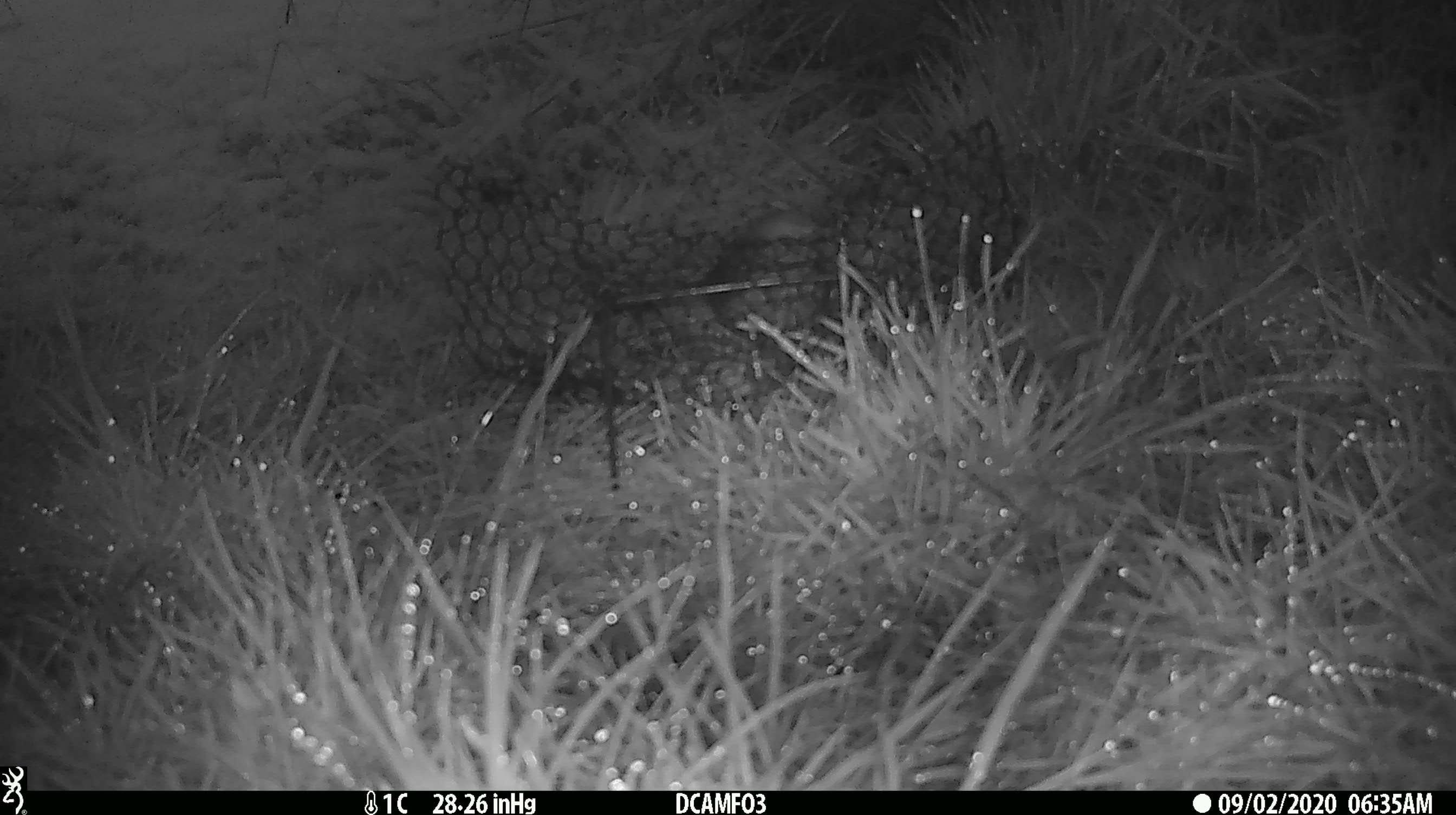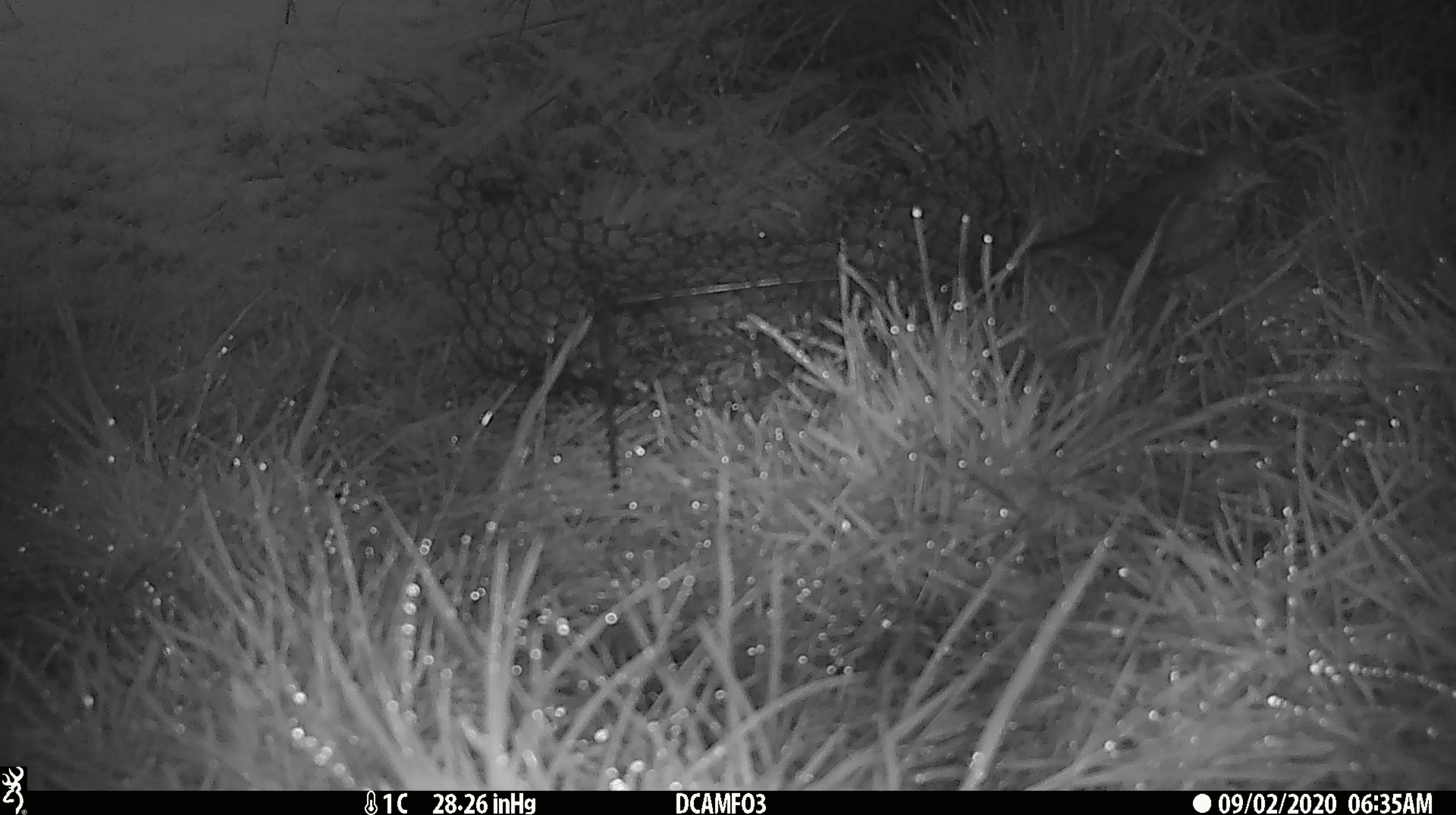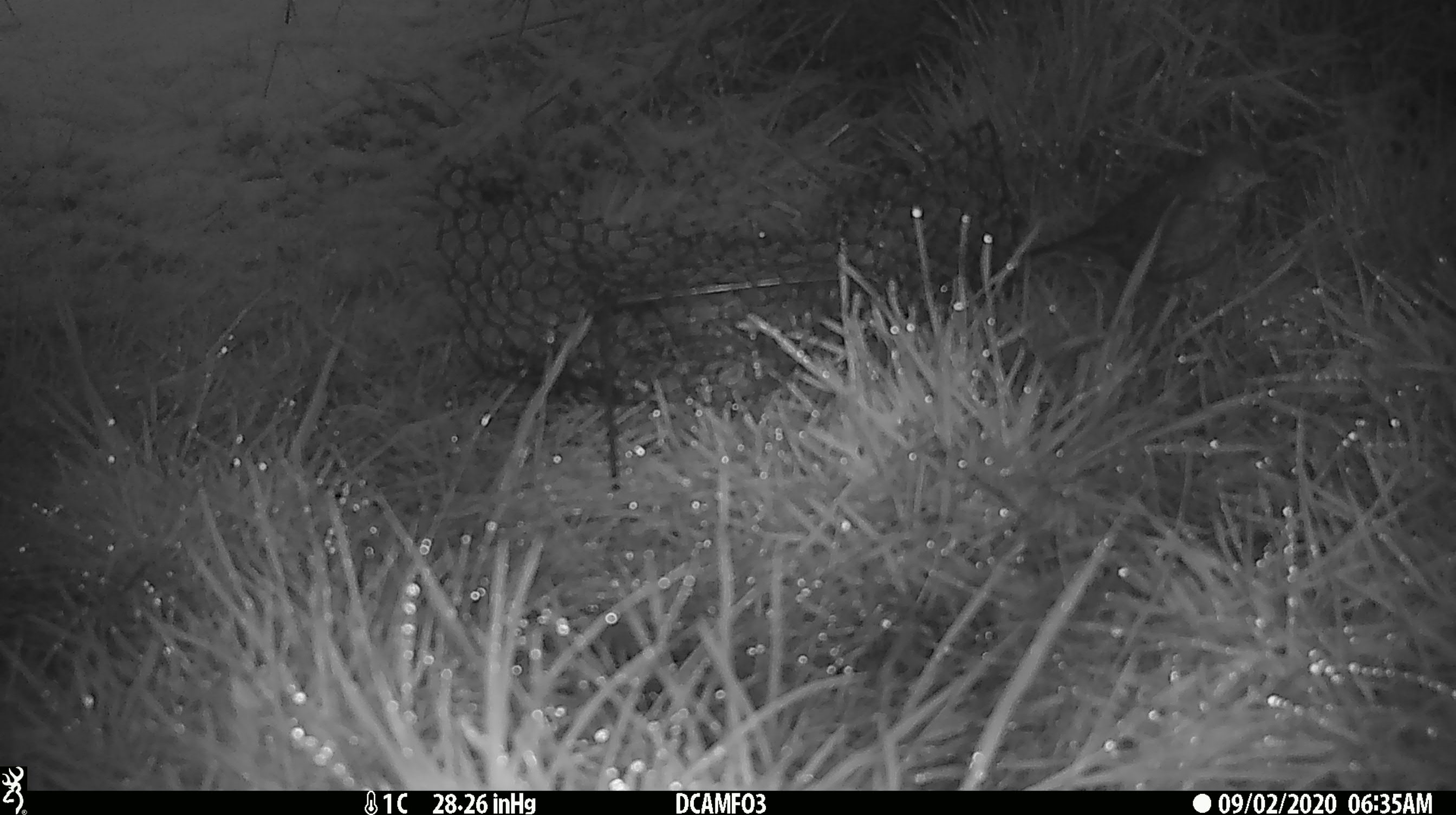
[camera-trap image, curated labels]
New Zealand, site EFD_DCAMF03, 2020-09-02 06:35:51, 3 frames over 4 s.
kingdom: Animalia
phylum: Chordata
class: Aves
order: Passeriformes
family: Turdidae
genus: Turdus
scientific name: Turdus philomelos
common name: song thrush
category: thrush